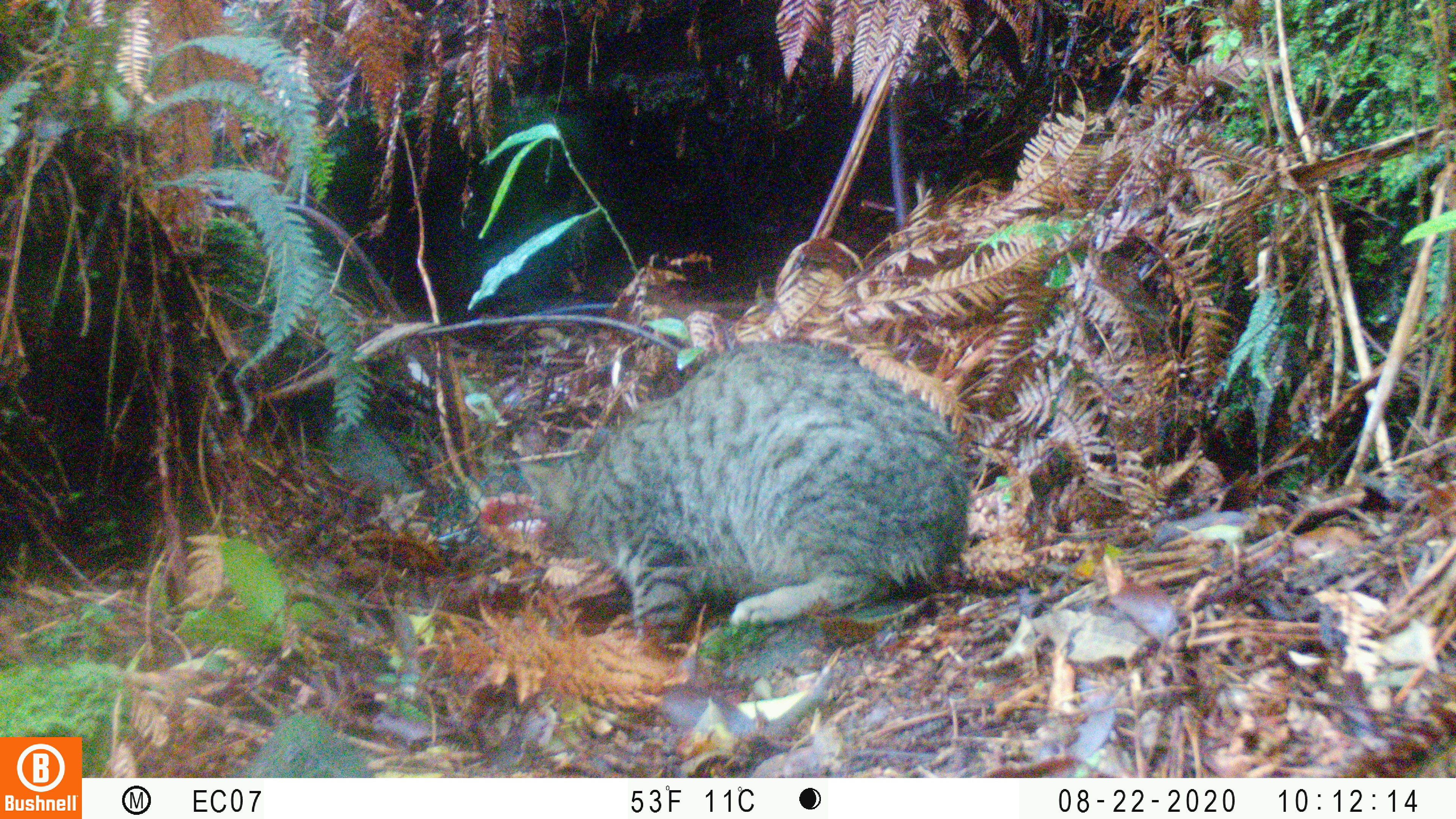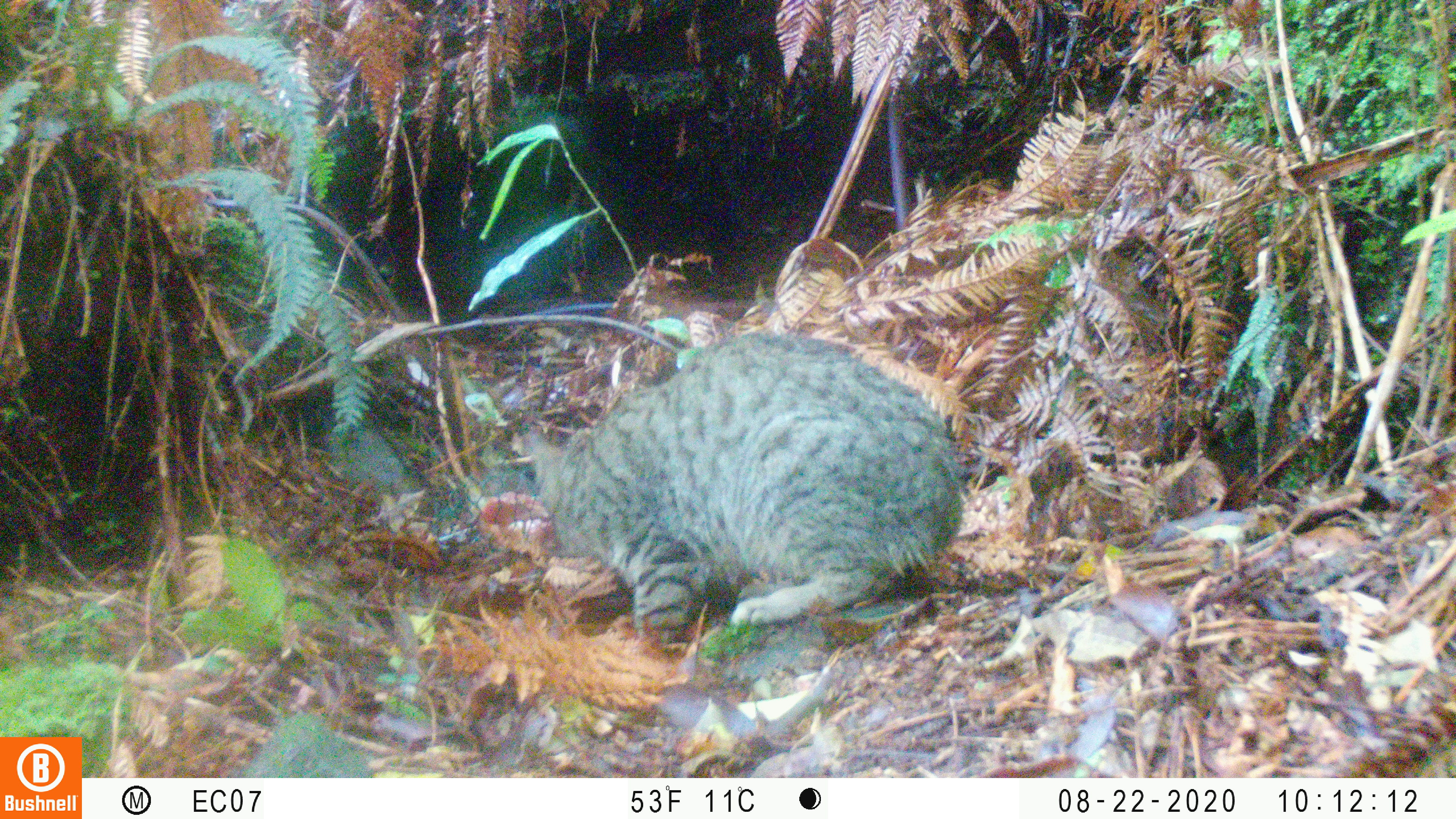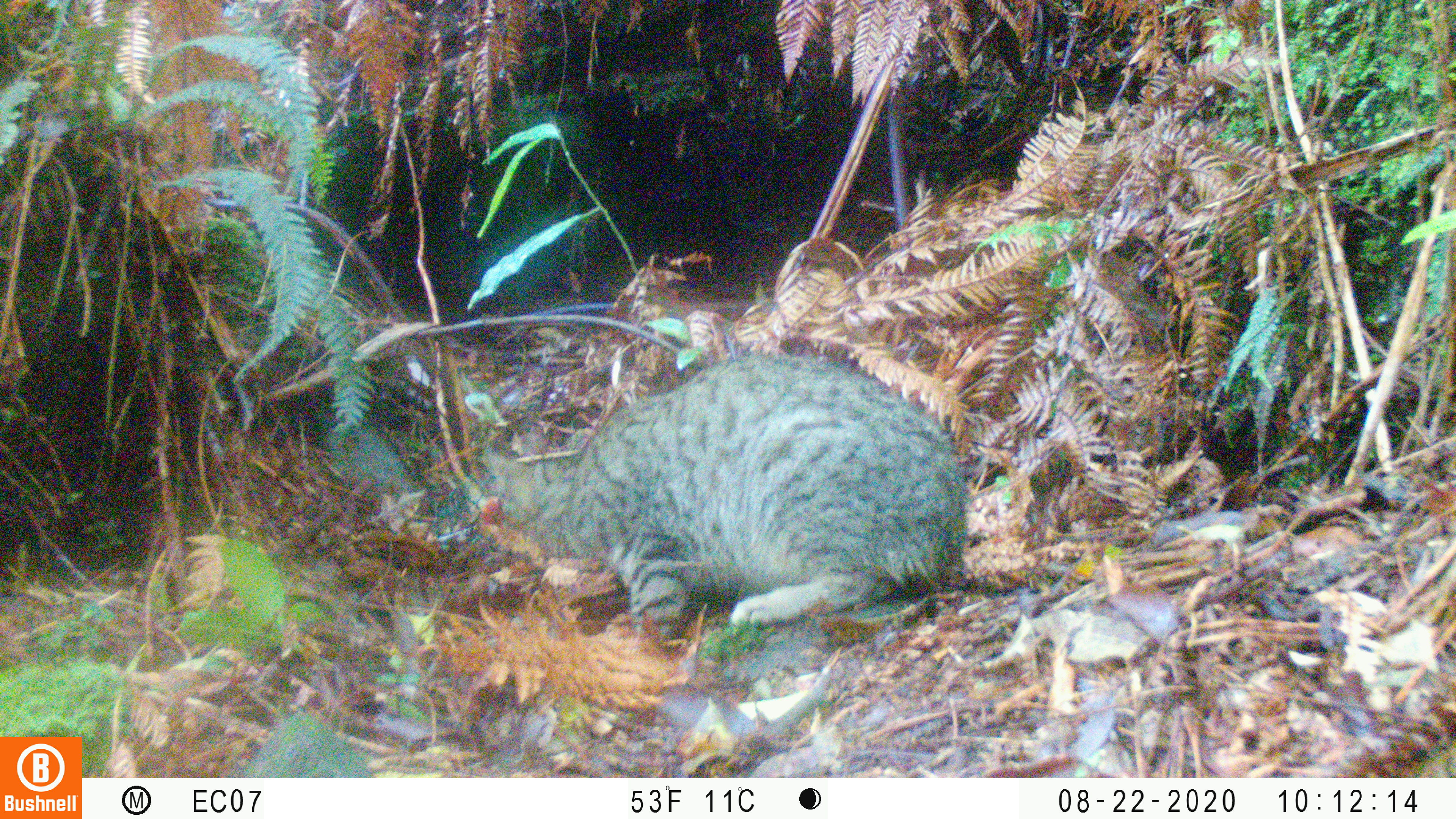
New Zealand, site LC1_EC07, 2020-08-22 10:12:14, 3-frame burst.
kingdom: Animalia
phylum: Chordata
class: Mammalia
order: Carnivora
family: Felidae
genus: Felis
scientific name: Felis catus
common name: domestic cat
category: cat